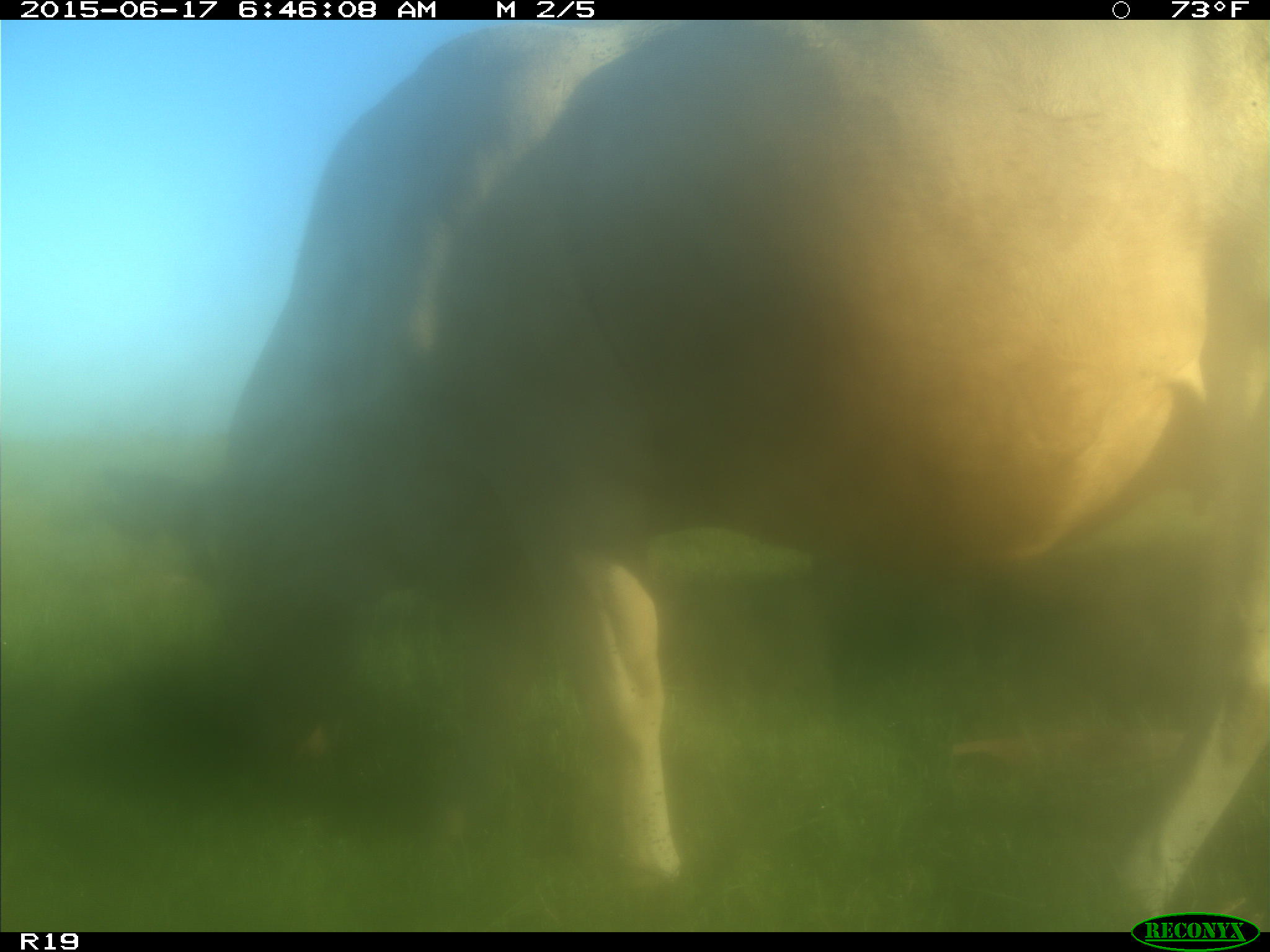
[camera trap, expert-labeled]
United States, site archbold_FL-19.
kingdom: Animalia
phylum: Chordata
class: Mammalia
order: Artiodactyla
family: Bovidae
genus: Bos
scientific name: Bos taurus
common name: domestic cow